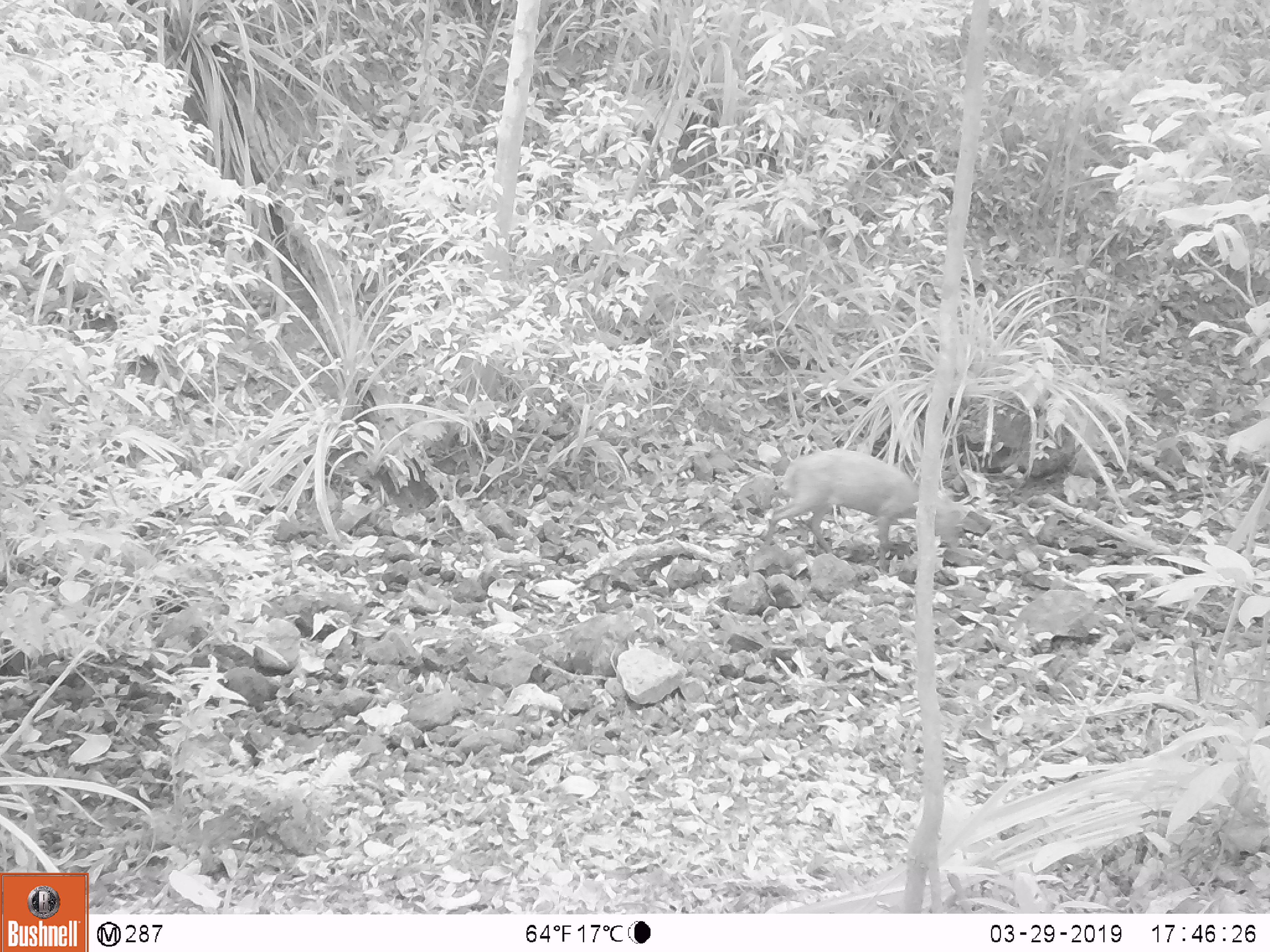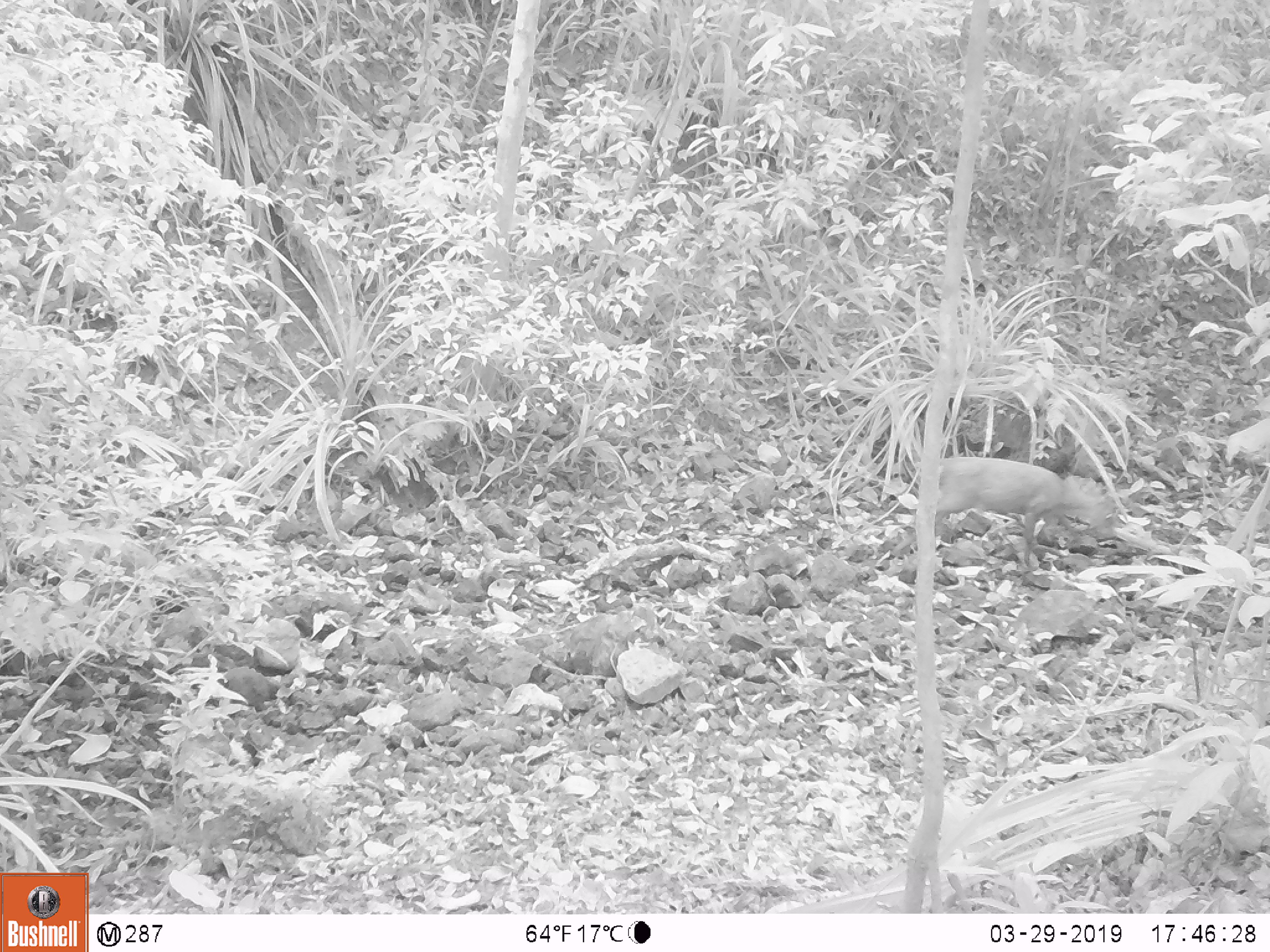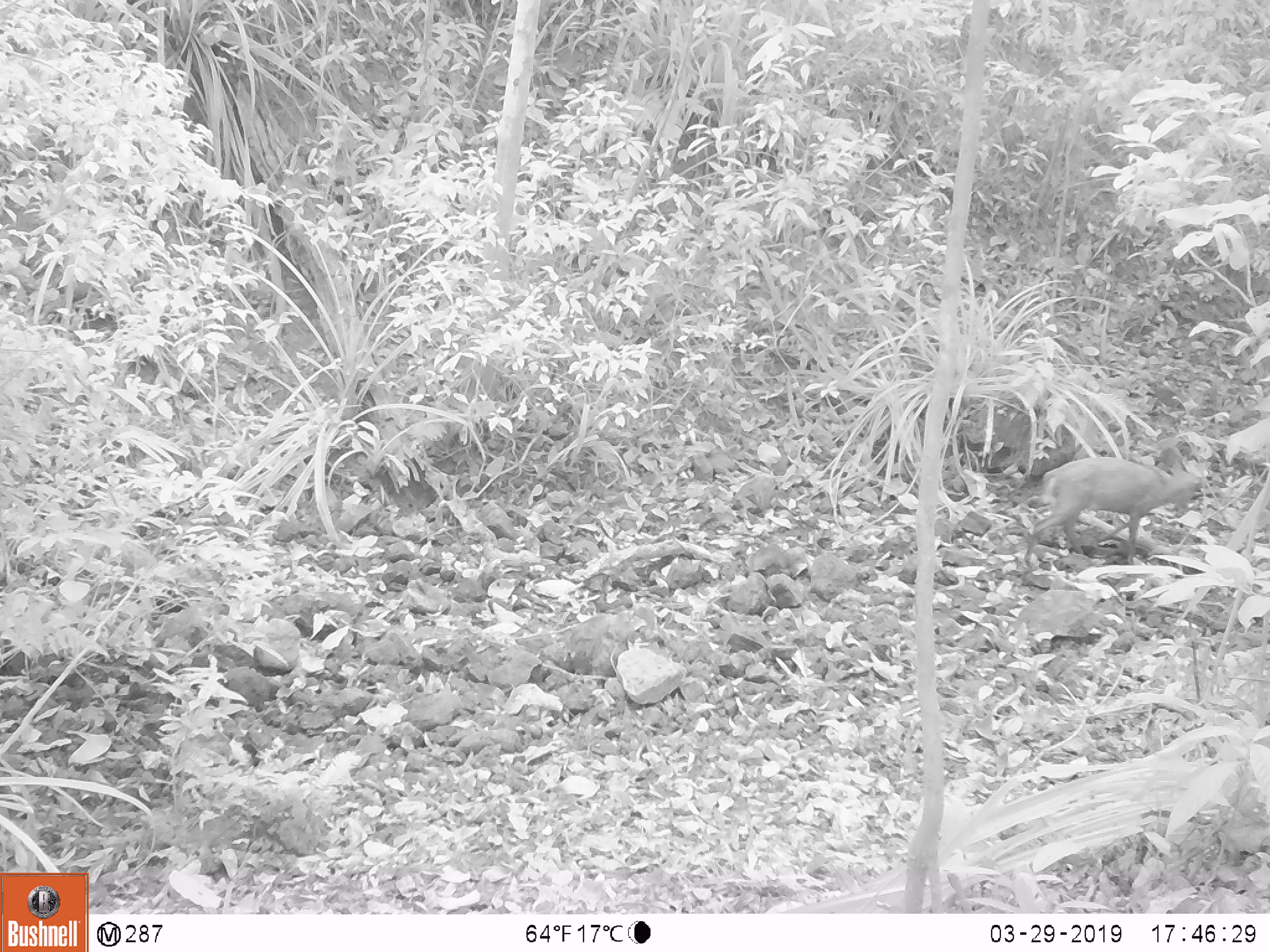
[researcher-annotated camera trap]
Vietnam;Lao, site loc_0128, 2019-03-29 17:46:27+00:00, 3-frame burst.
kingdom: Animalia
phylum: Chordata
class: Mammalia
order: Artiodactyla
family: Cervidae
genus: Muntiacus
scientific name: Muntiacus rooseveltorum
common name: roosevelt's muntjac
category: roosevelts muntjac group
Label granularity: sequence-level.